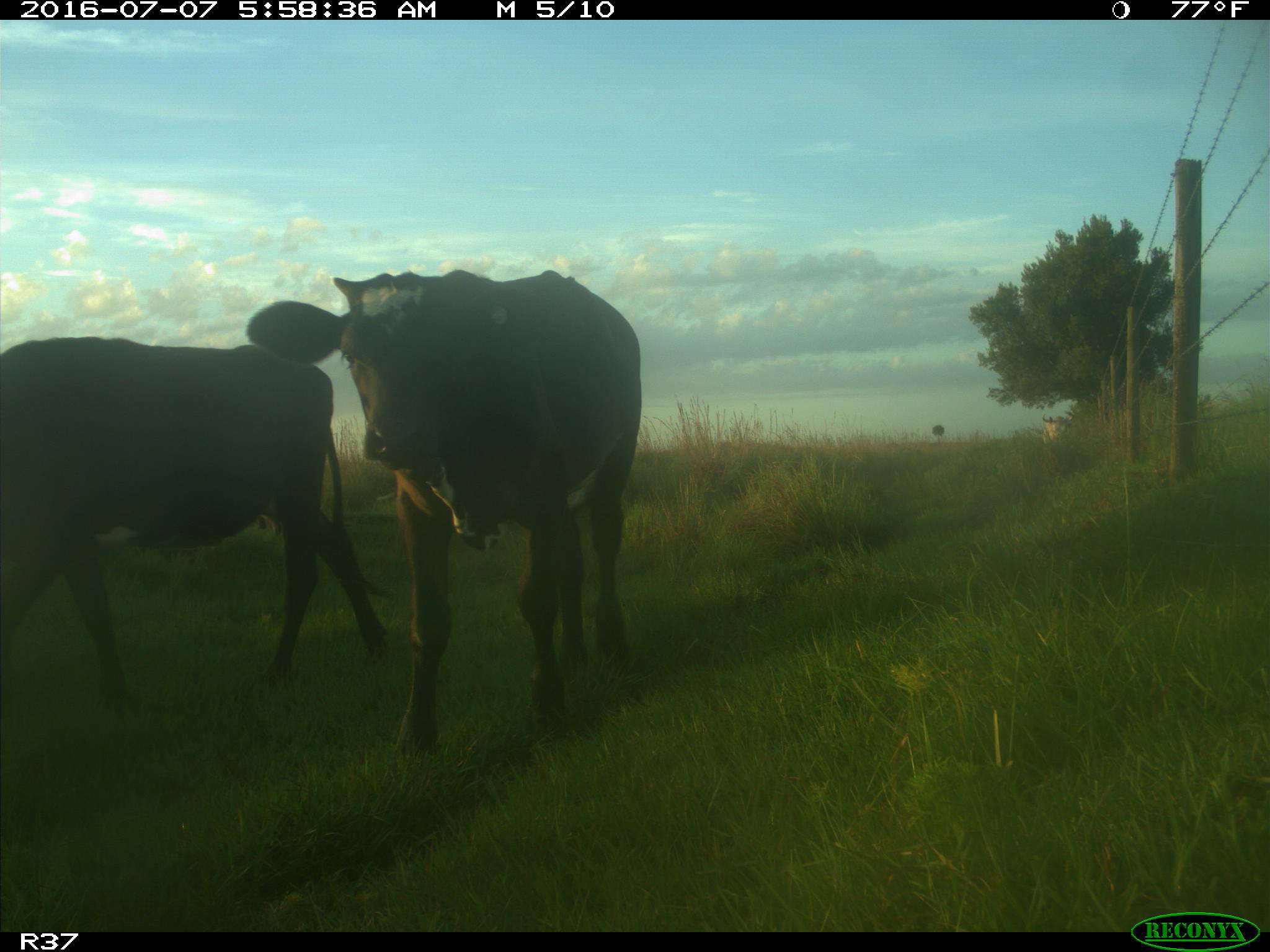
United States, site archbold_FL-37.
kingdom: Animalia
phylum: Chordata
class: Mammalia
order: Artiodactyla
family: Bovidae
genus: Bos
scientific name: Bos taurus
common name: domestic cow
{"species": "Bos taurus (domestic cow)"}